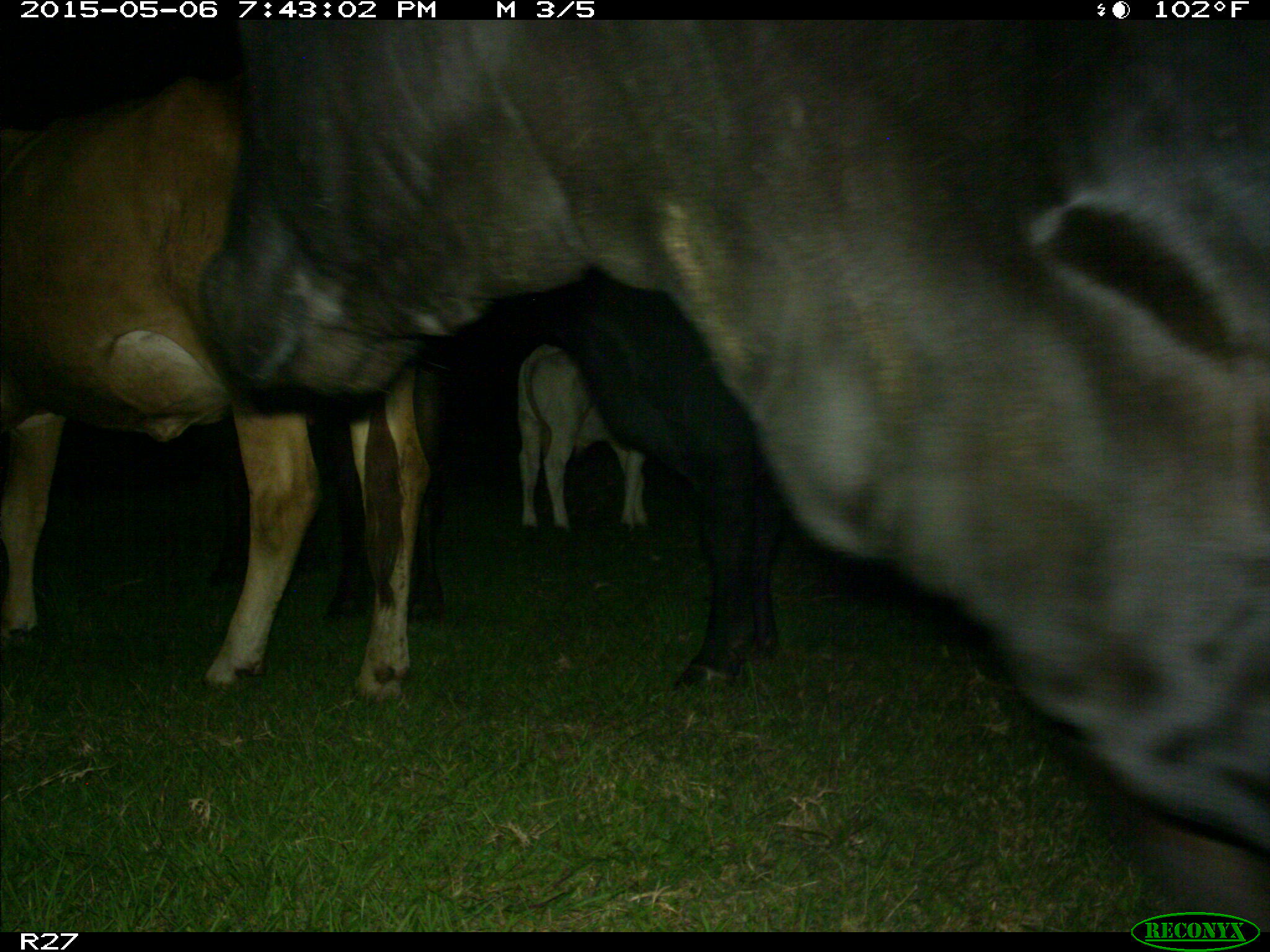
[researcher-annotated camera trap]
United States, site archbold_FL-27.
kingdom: Animalia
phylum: Chordata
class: Mammalia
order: Artiodactyla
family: Bovidae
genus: Bos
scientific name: Bos taurus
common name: domestic cow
Bos taurus (domestic cow).